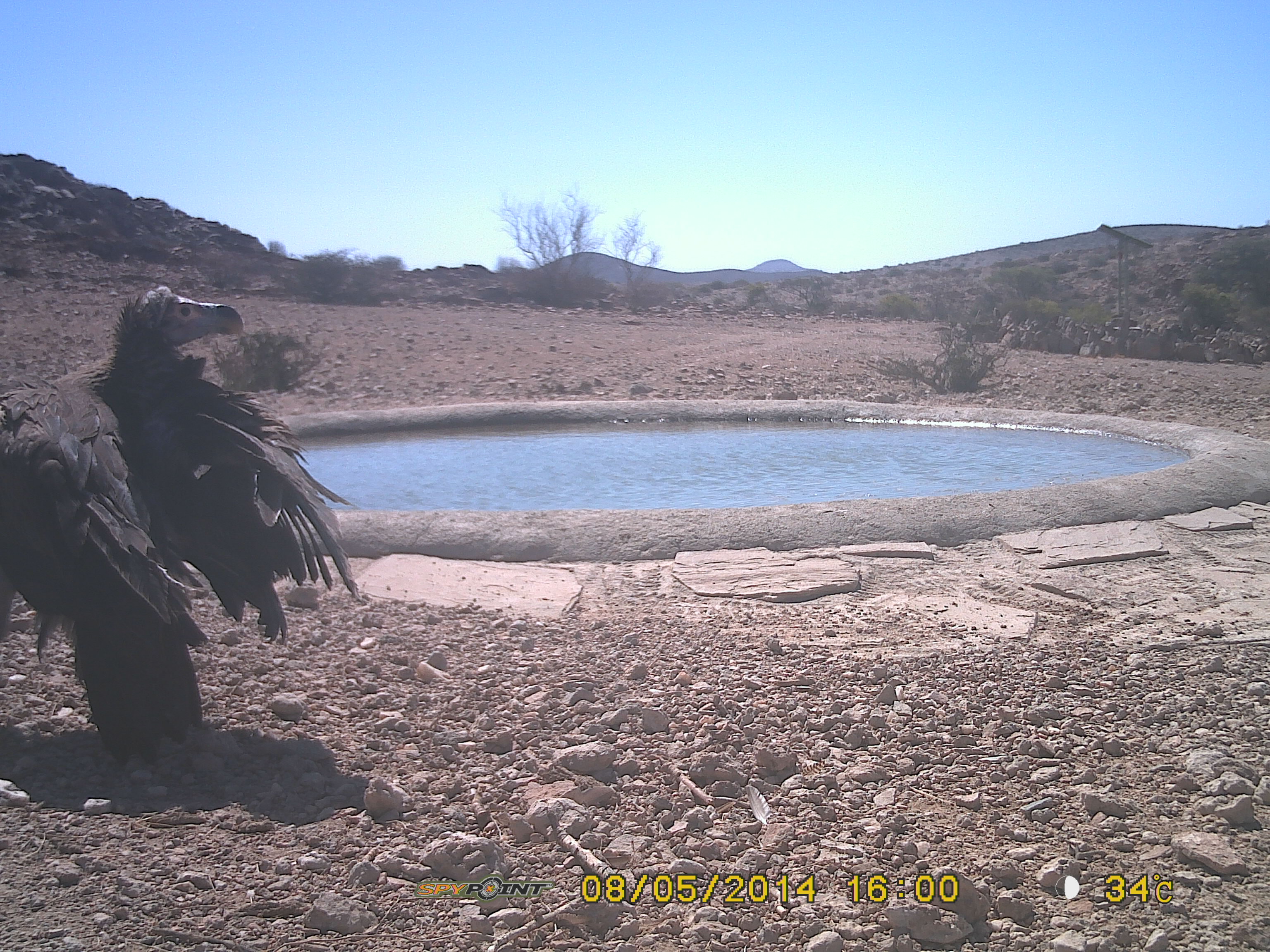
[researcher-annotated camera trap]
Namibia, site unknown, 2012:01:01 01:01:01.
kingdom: Animalia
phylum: Chordata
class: Aves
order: Accipitriformes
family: Accipitridae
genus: Torgos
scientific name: Torgos tracheliotos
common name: lappet-faced vulture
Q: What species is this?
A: Torgos tracheliotos (lappet-faced vulture).